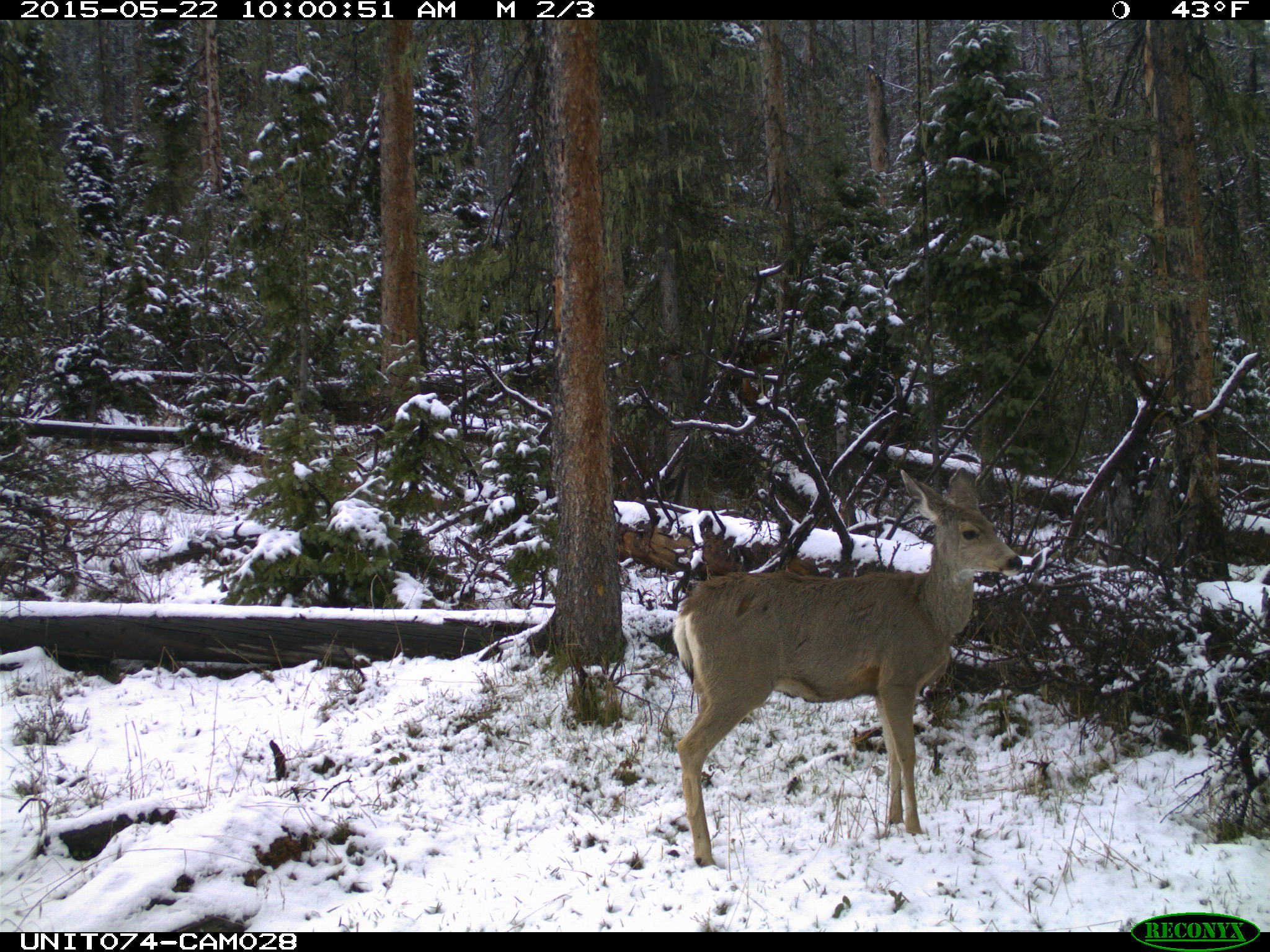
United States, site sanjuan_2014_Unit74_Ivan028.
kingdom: Animalia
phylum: Chordata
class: Mammalia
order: Artiodactyla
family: Cervidae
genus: Odocoileus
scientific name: Odocoileus hemionus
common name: mule deer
Odocoileus hemionus (mule deer).